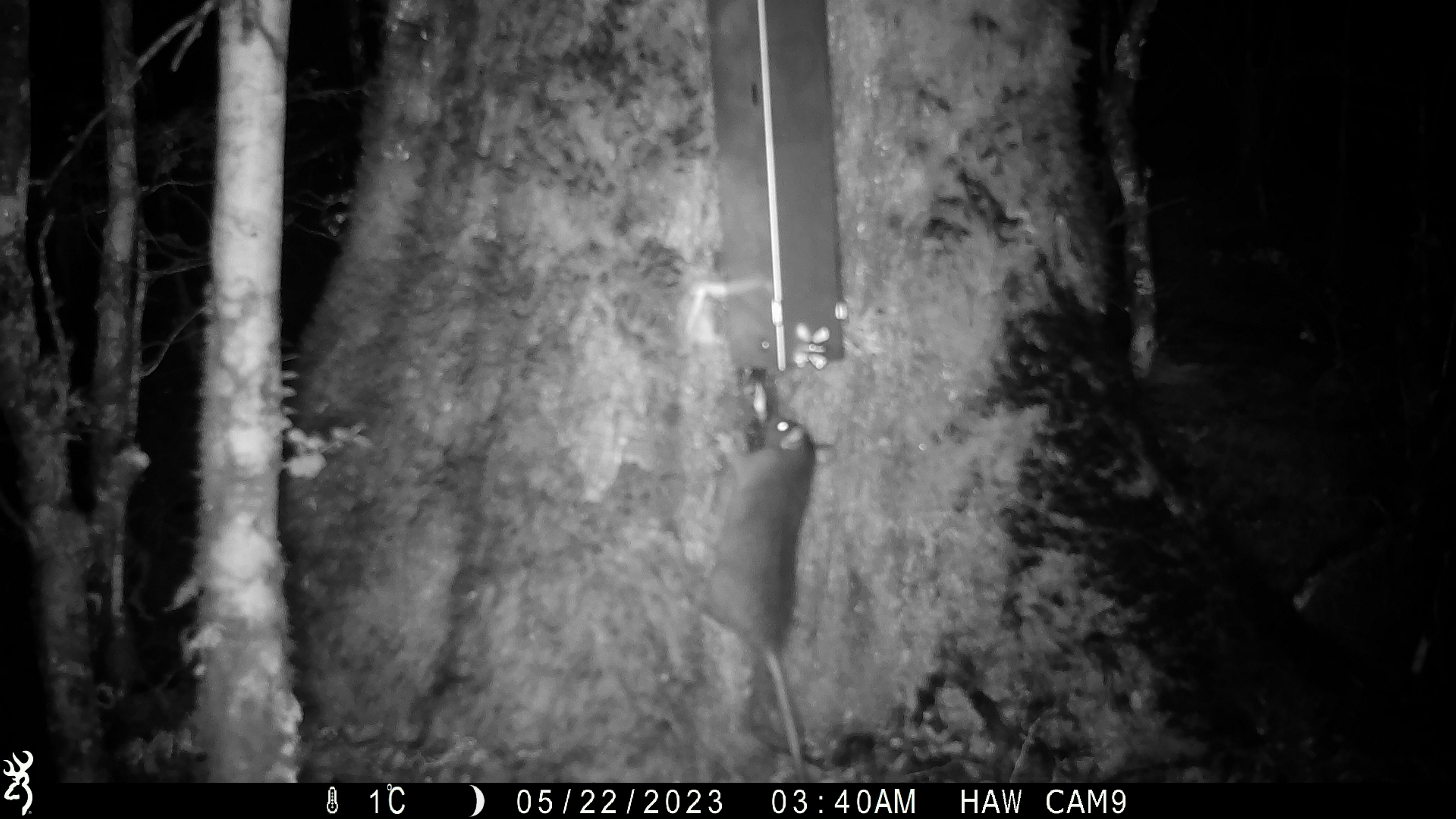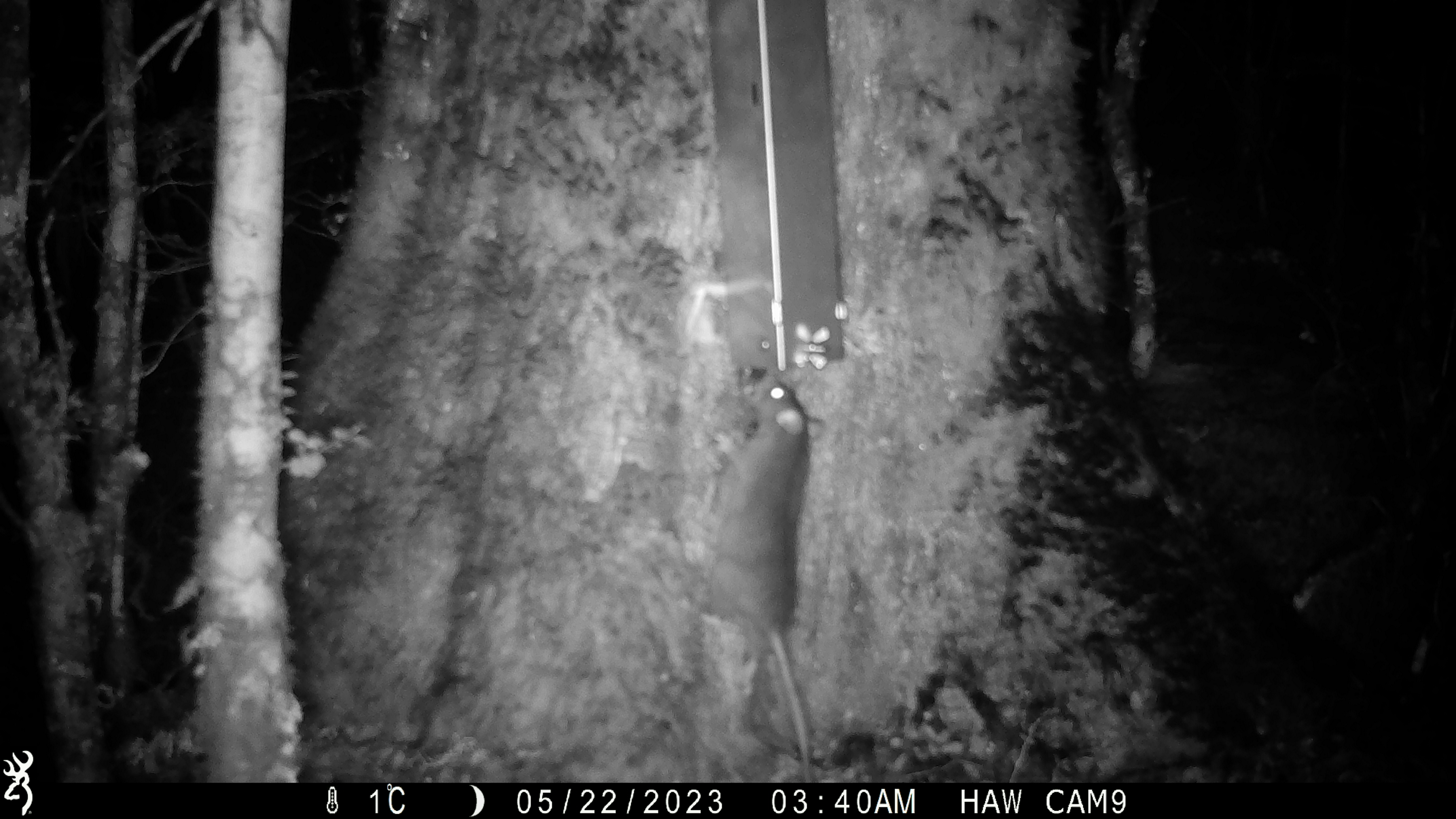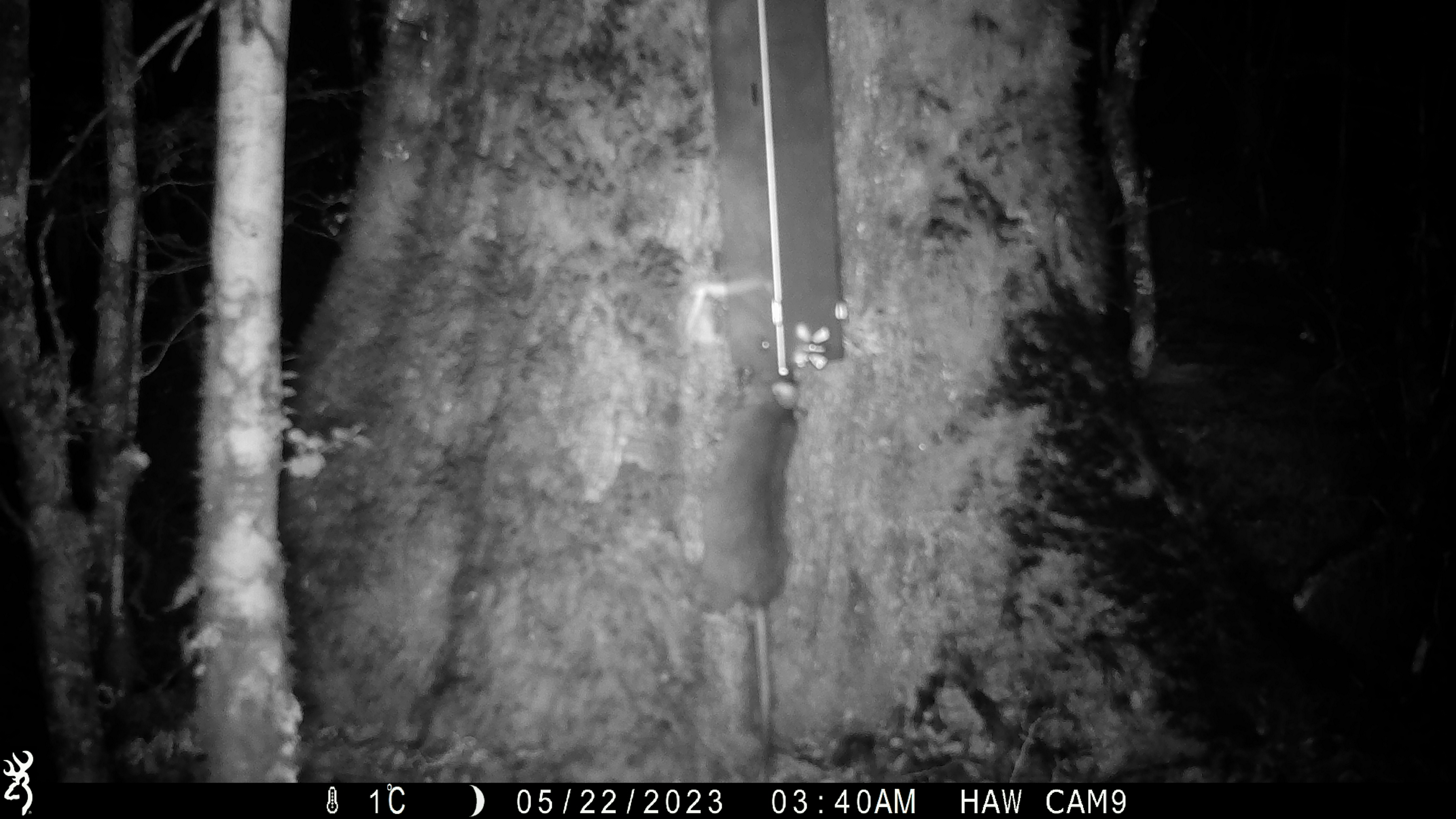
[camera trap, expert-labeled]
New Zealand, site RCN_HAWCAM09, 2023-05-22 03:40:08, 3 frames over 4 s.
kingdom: Animalia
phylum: Chordata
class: Mammalia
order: Rodentia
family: Muridae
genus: Rattus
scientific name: Rattus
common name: rat